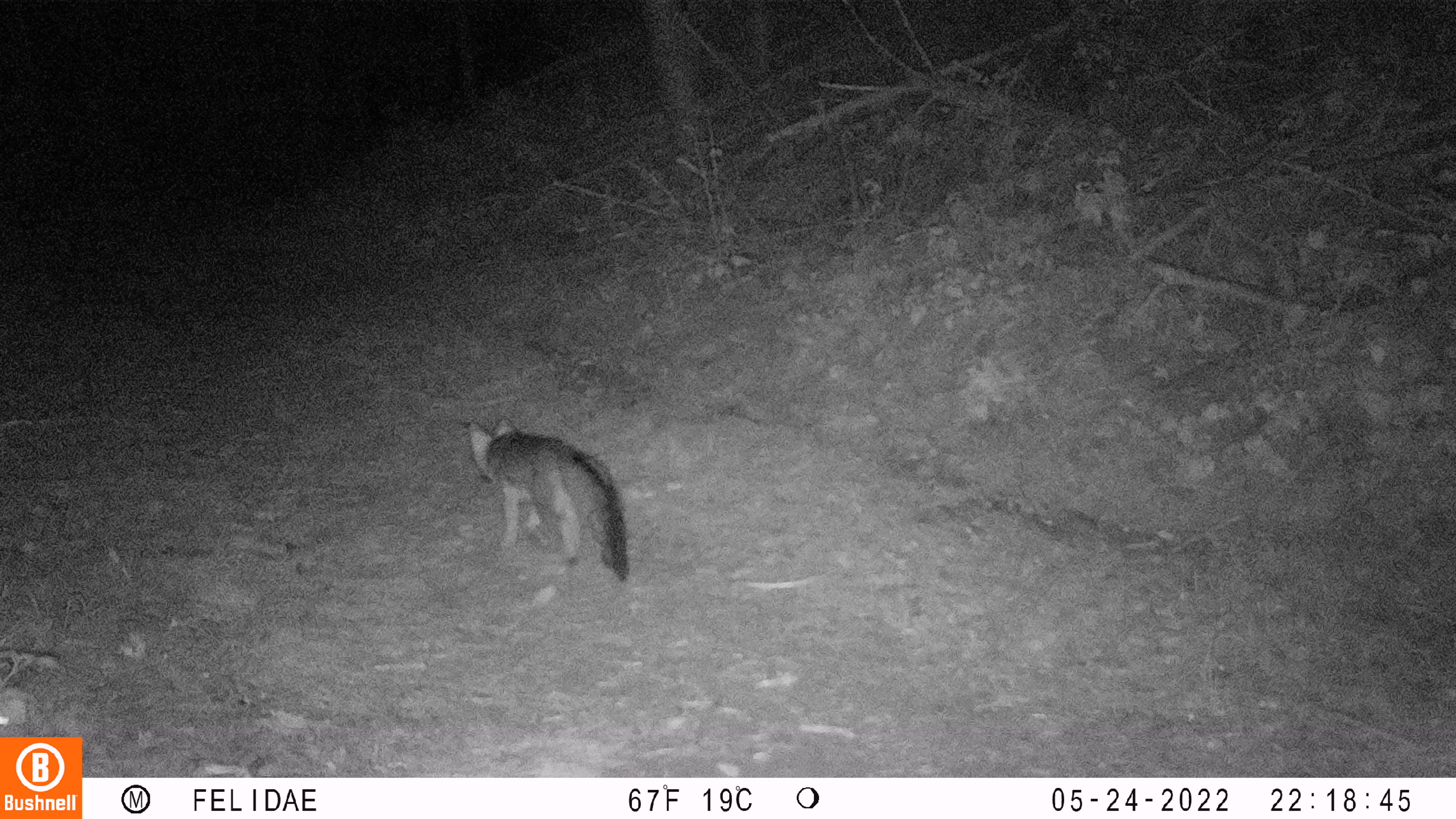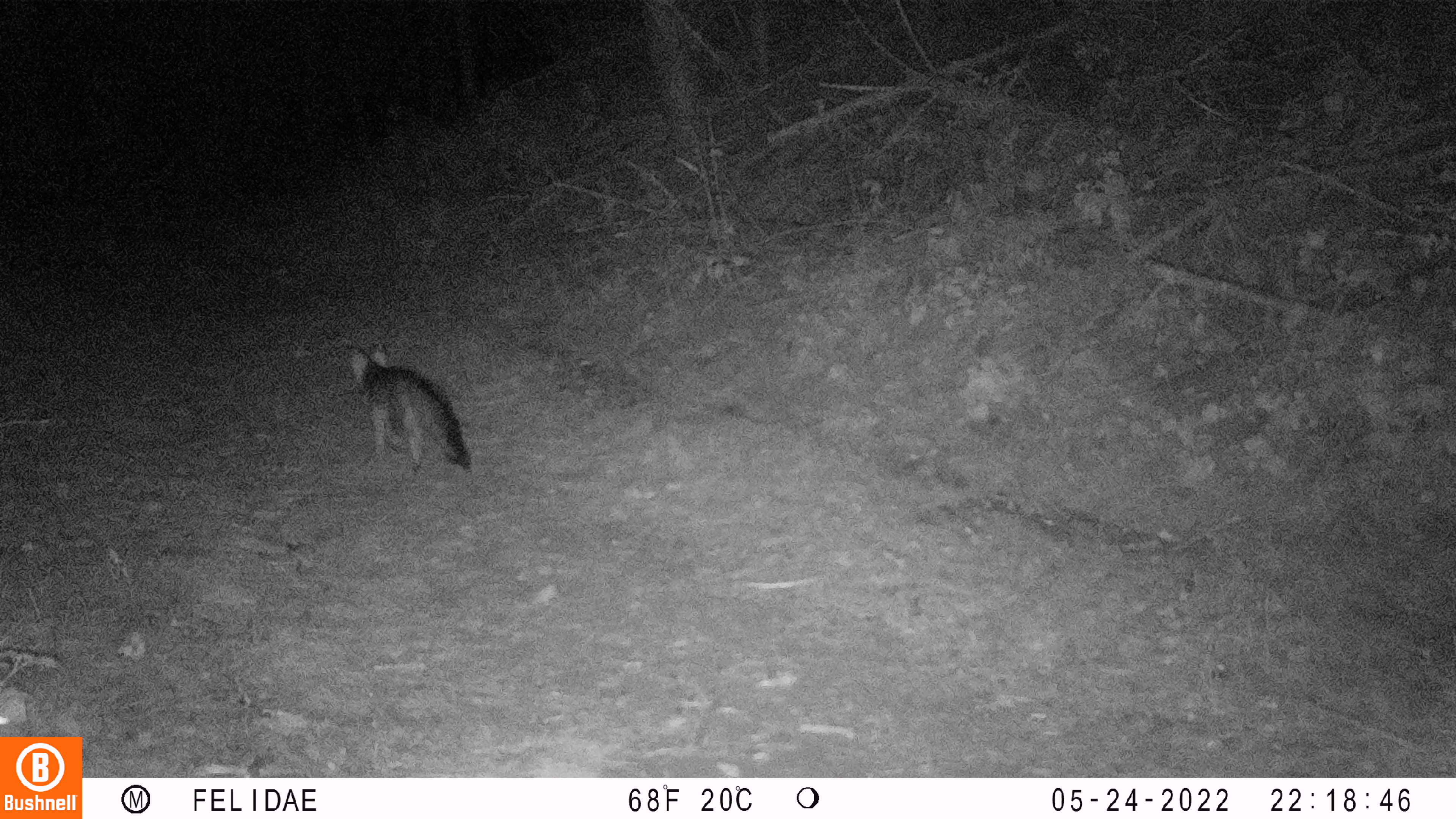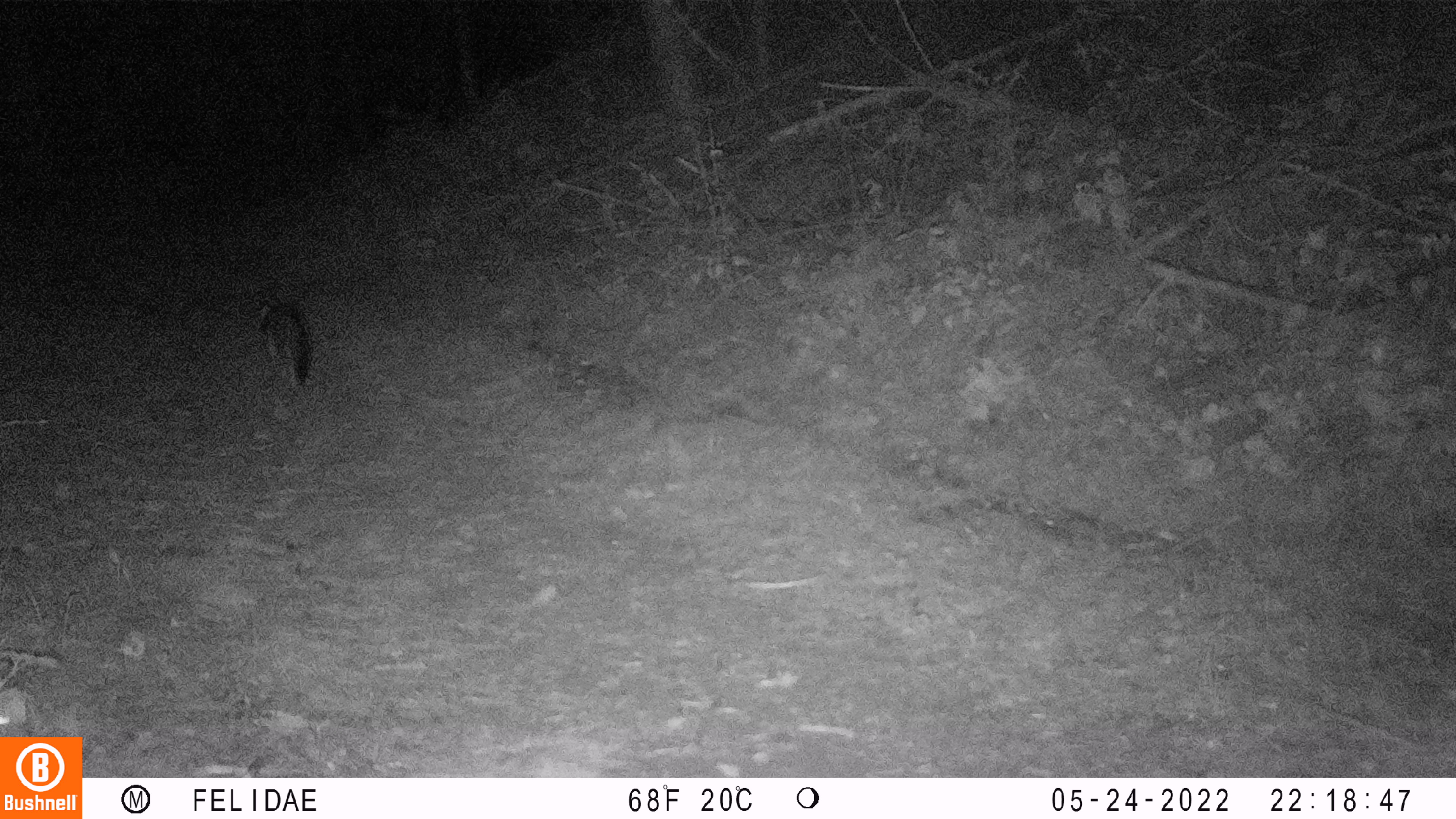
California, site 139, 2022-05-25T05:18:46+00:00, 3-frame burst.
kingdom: Animalia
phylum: Chordata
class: Mammalia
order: Carnivora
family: Canidae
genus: Urocyon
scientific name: Urocyon cinereoargenteus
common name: gray fox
Gray fox (Urocyon cinereoargenteus).